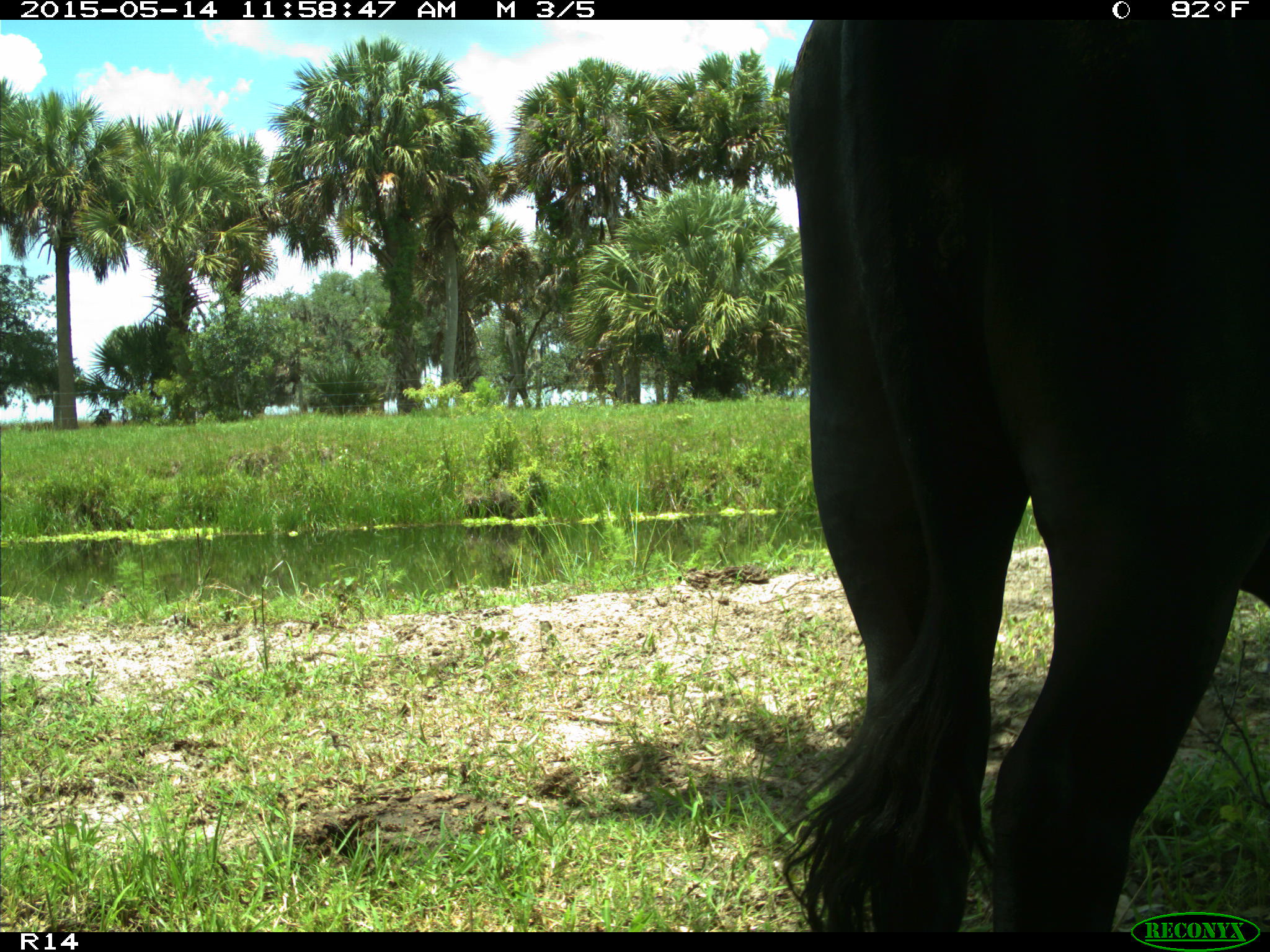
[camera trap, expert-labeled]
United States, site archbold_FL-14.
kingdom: Animalia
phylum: Chordata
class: Mammalia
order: Artiodactyla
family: Bovidae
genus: Bos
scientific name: Bos taurus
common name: domestic cow